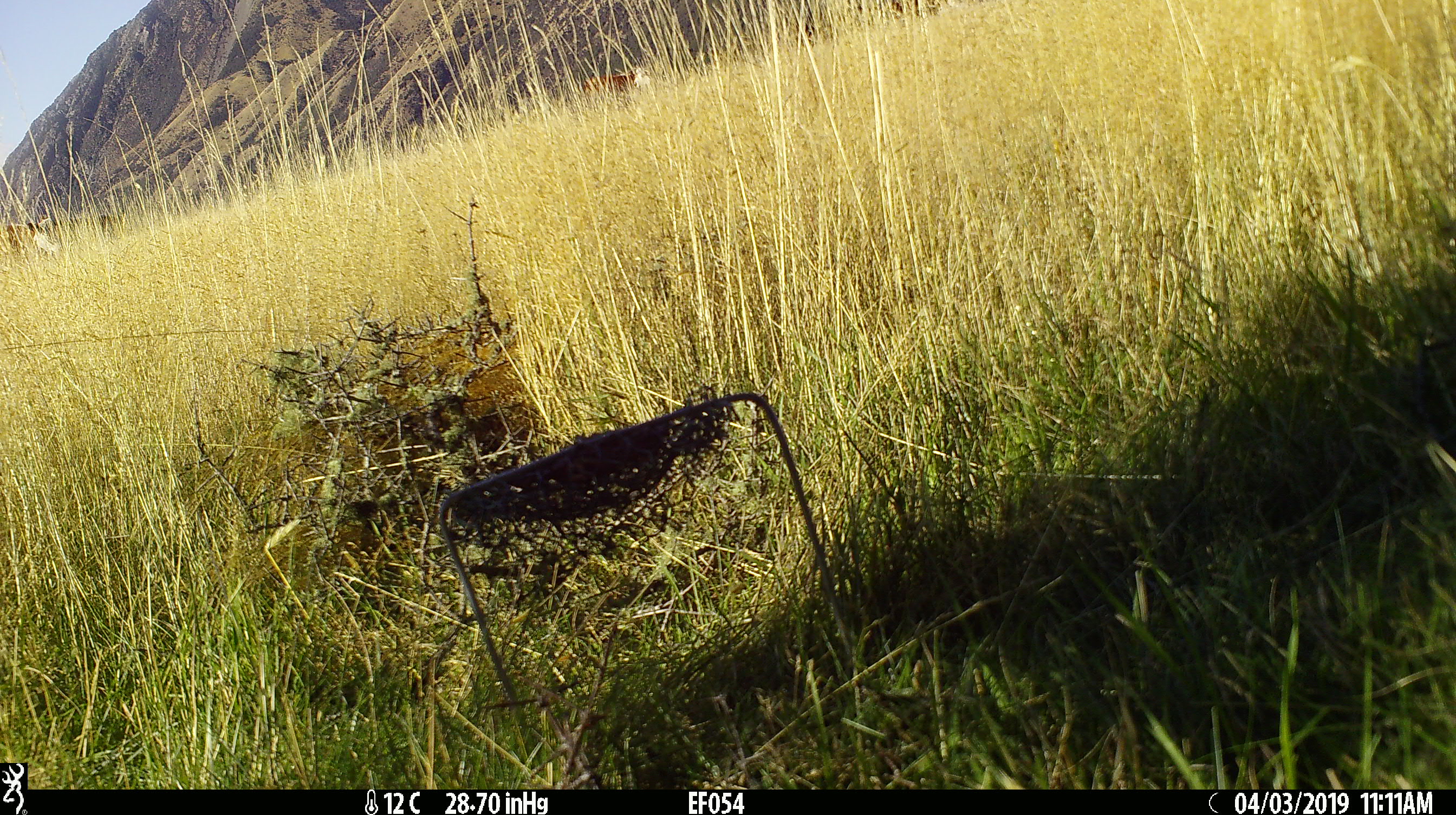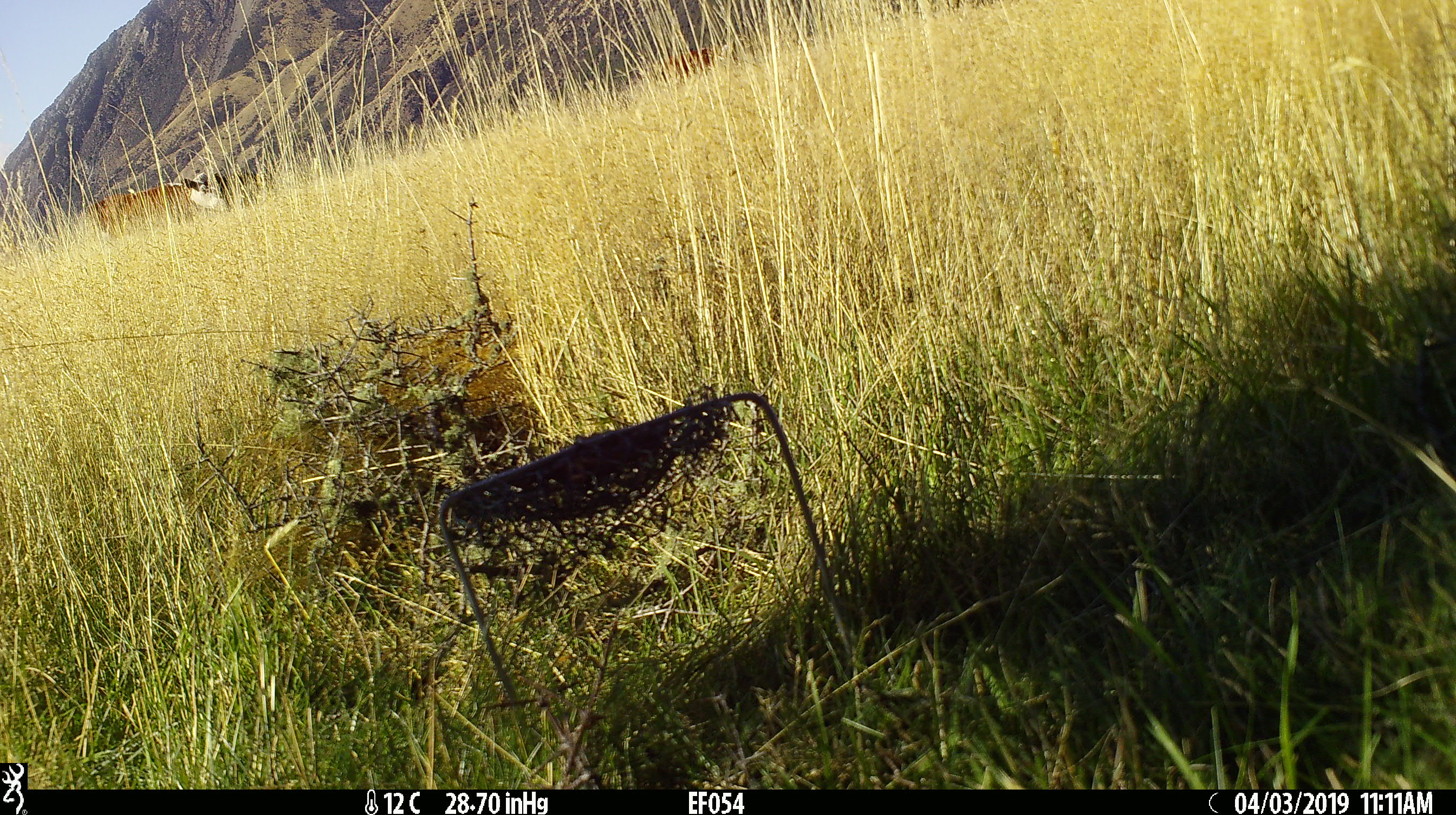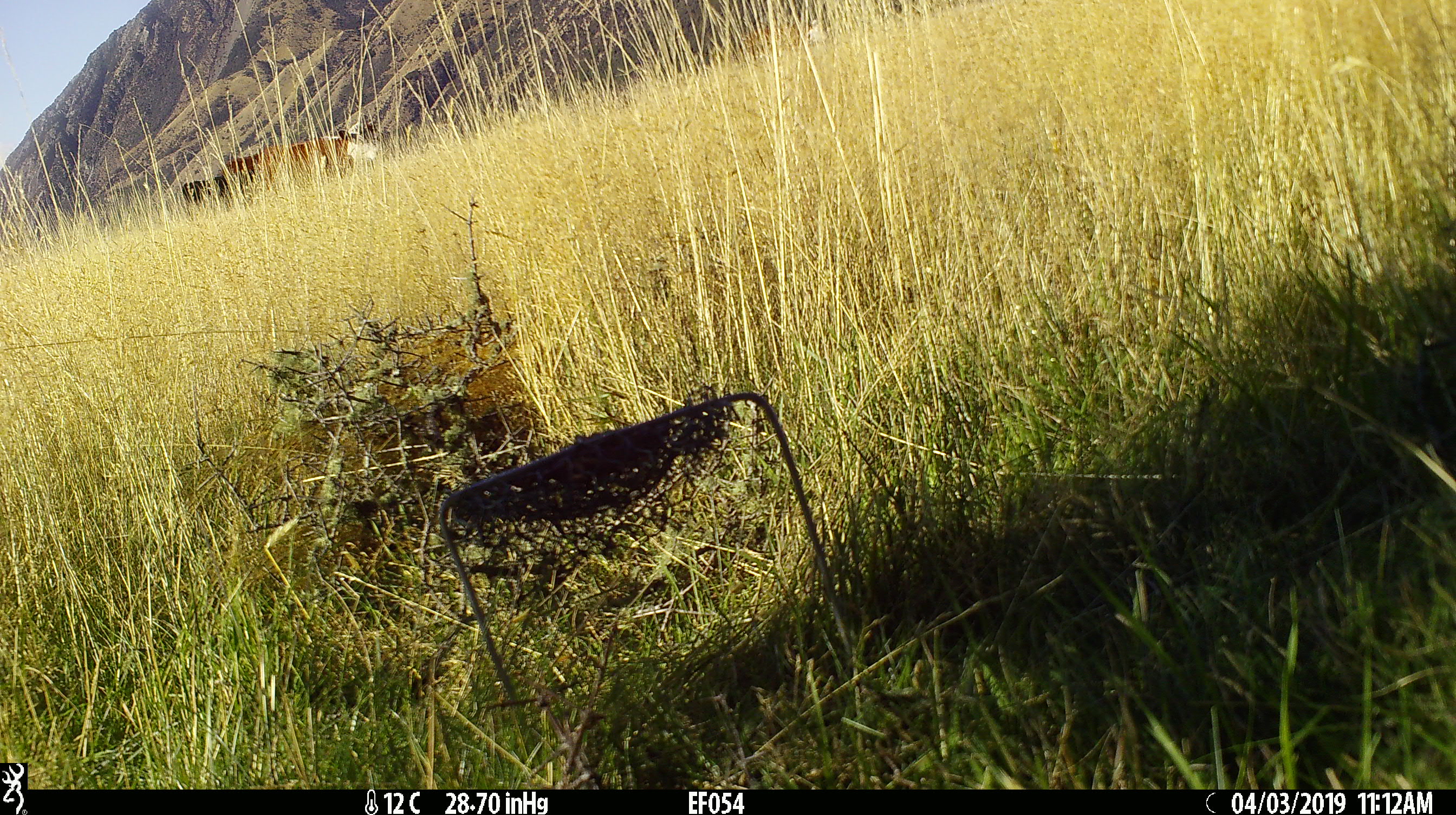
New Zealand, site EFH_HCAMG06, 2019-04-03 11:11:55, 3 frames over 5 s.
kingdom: Animalia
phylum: Chordata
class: Mammalia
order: Artiodactyla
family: Bovidae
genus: Bos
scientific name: Bos taurus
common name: domestic cow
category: cow